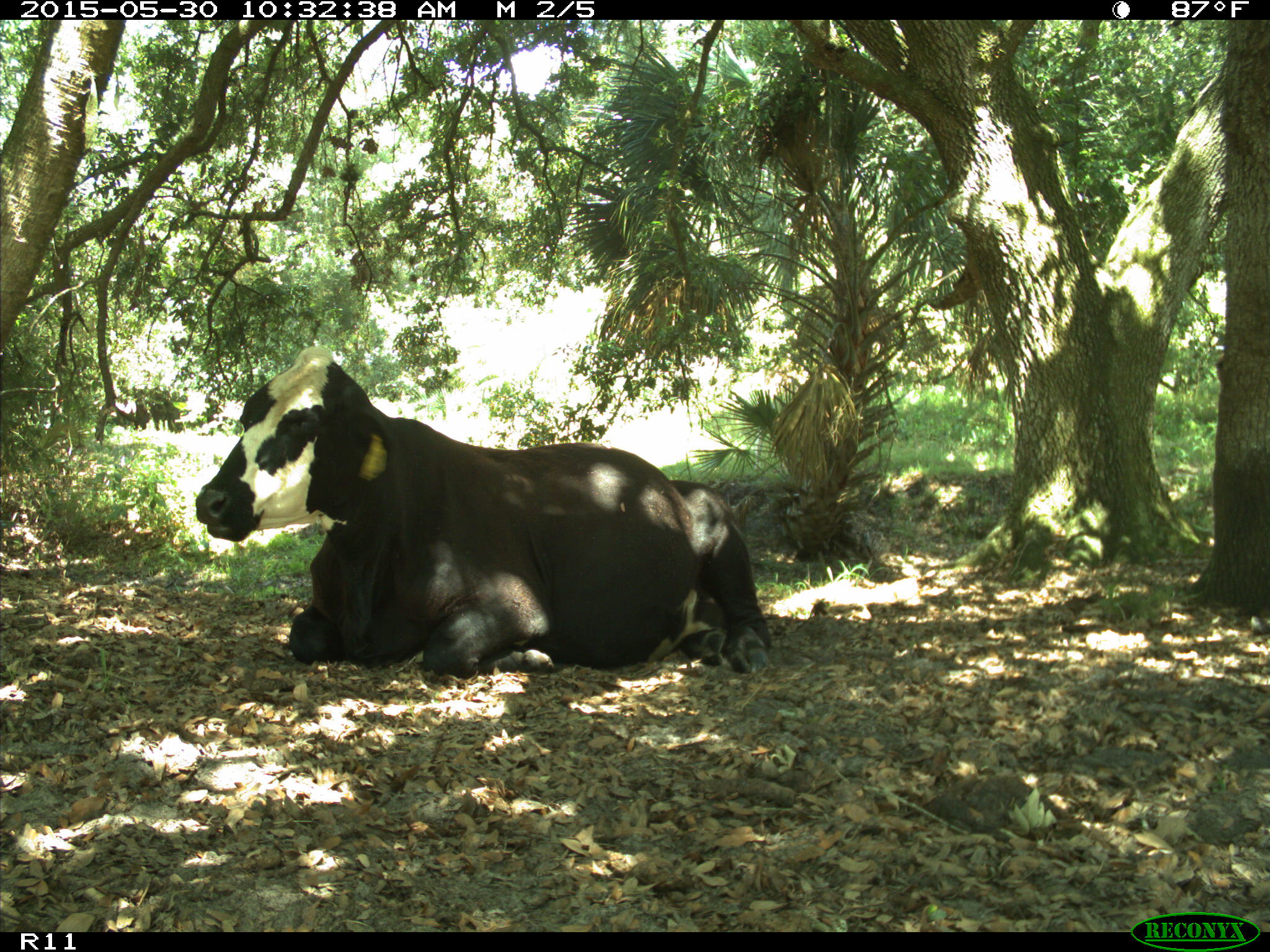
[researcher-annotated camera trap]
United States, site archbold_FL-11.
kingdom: Animalia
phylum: Chordata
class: Mammalia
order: Artiodactyla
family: Bovidae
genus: Bos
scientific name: Bos taurus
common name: domestic cow